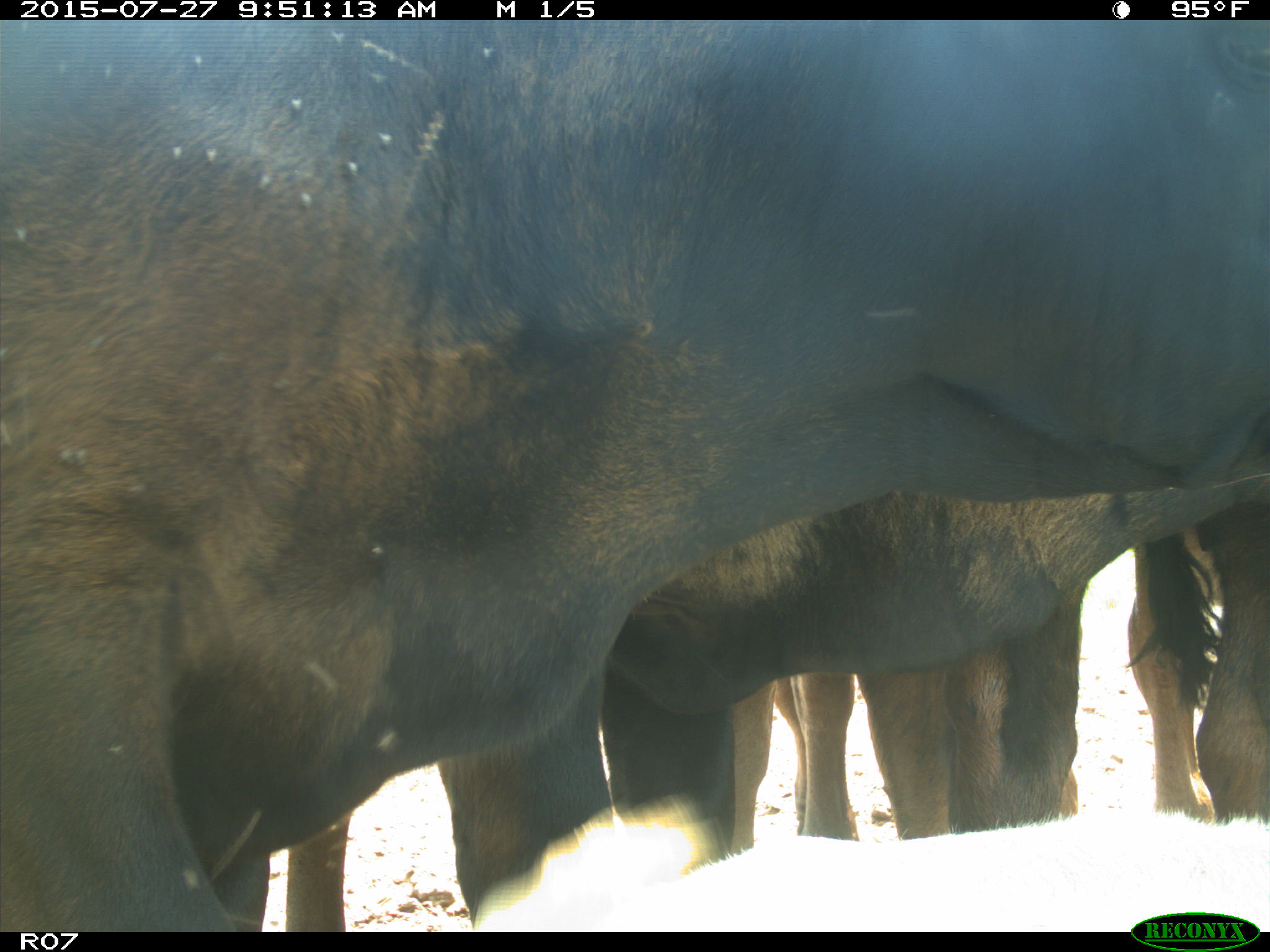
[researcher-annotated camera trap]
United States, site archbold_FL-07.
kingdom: Animalia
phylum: Chordata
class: Mammalia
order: Artiodactyla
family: Bovidae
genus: Bos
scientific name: Bos taurus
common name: domestic cow